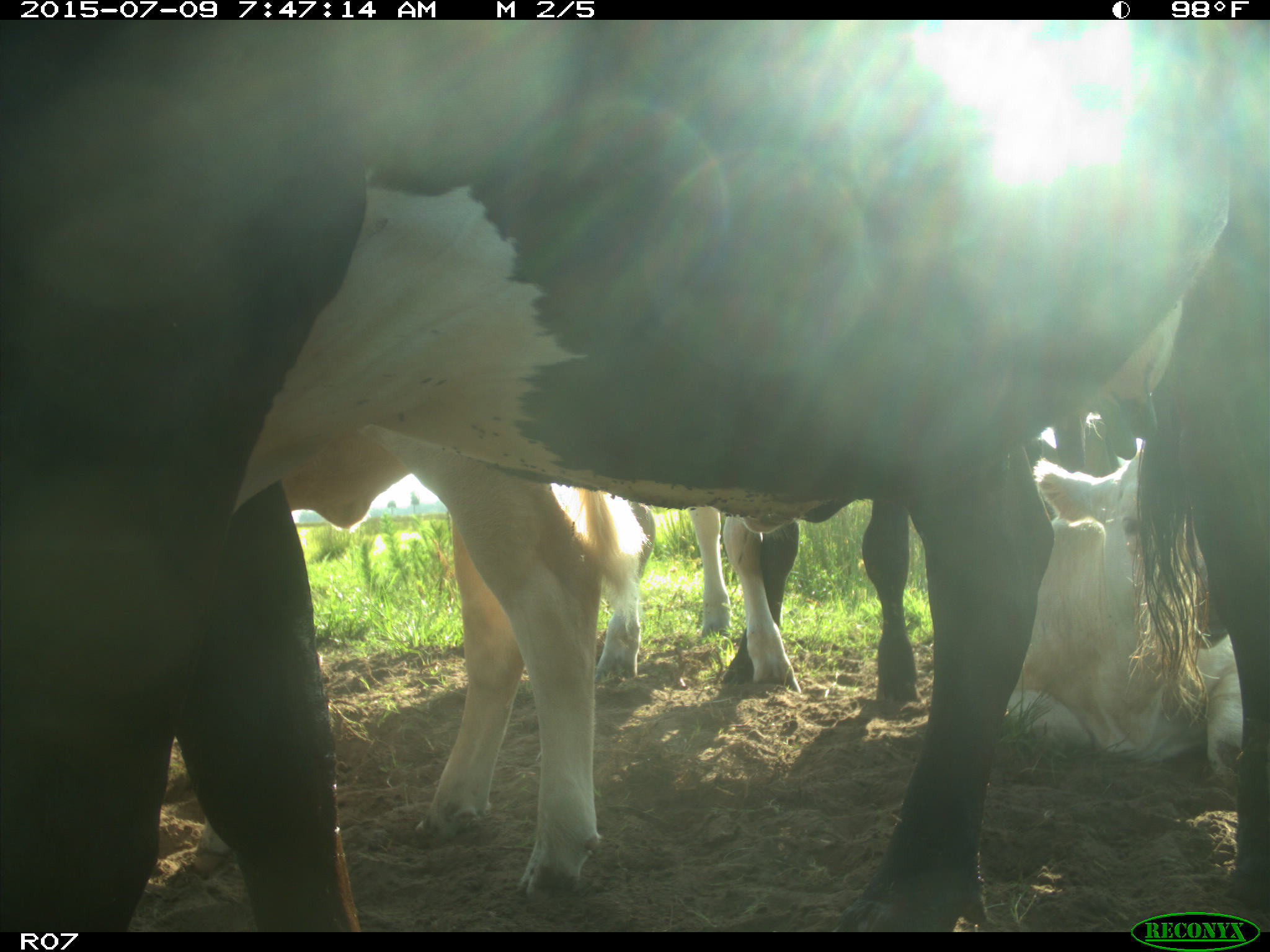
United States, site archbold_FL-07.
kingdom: Animalia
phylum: Chordata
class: Mammalia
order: Artiodactyla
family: Bovidae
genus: Bos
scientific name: Bos taurus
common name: domestic cow